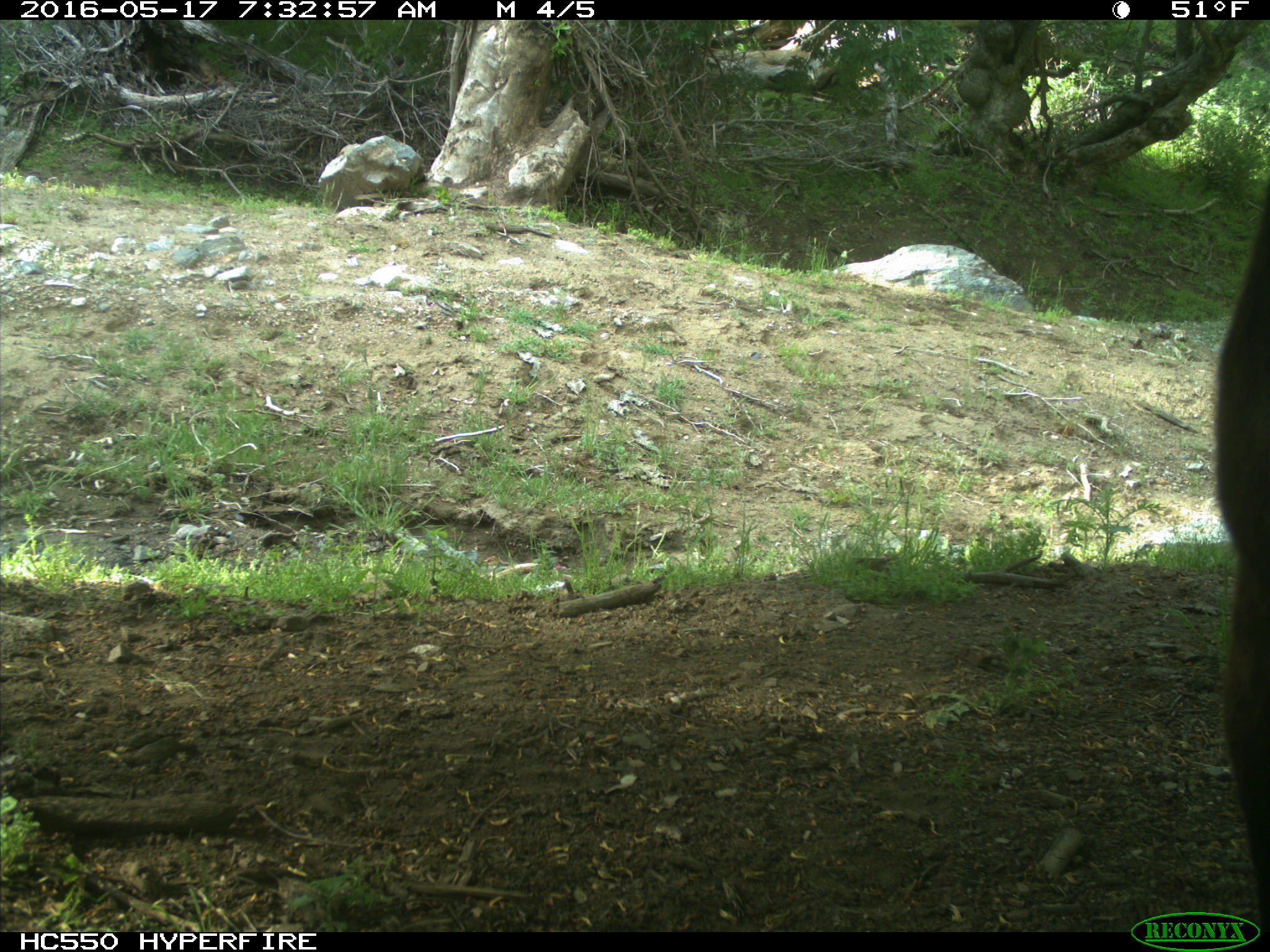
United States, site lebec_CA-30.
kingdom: Animalia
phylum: Chordata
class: Mammalia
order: Artiodactyla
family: Bovidae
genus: Bos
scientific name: Bos taurus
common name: domestic cow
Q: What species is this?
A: Bos taurus (domestic cow).